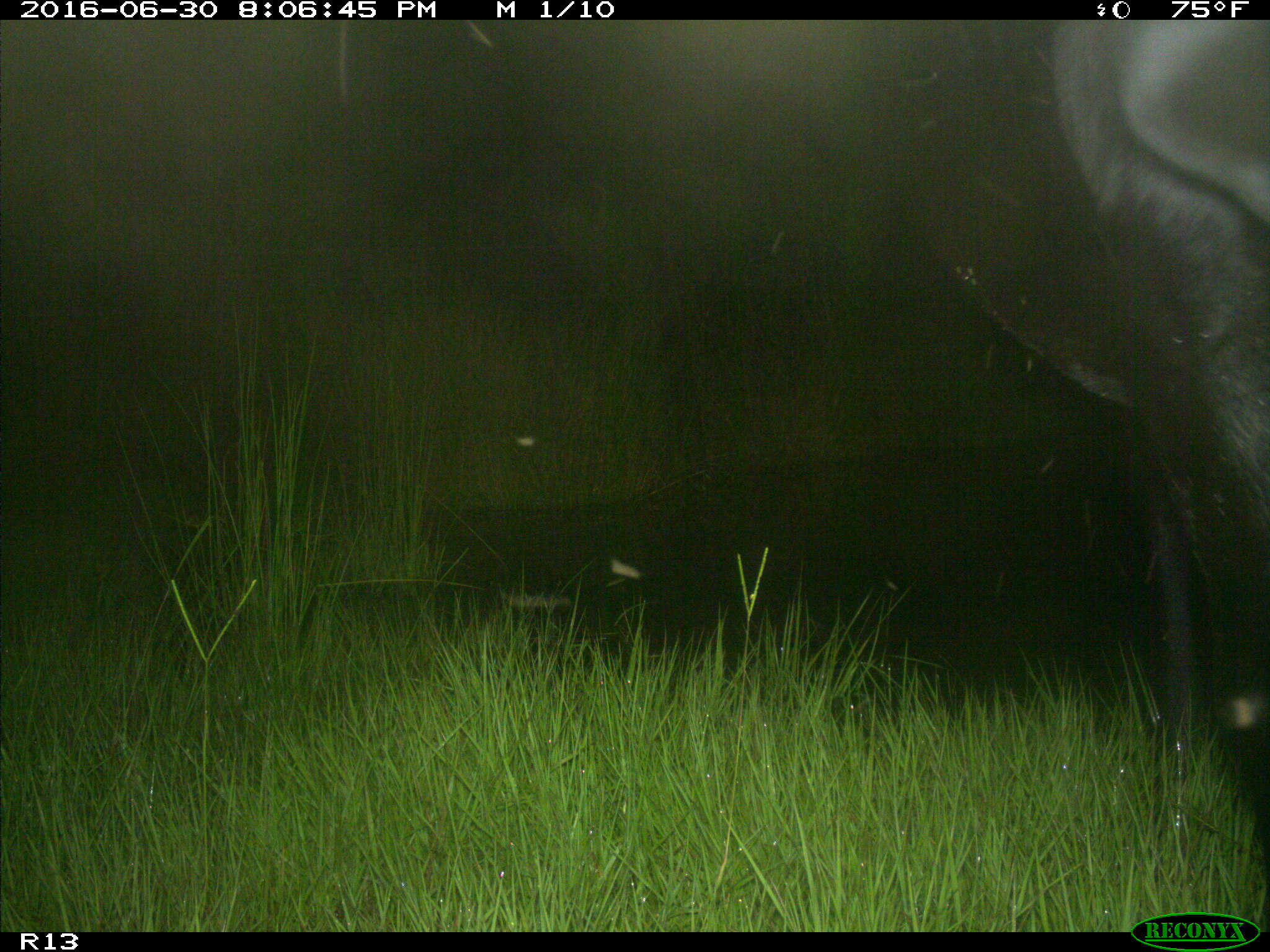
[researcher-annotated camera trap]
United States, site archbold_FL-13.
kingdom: Animalia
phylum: Chordata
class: Mammalia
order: Artiodactyla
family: Bovidae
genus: Bos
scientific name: Bos taurus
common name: domestic cow